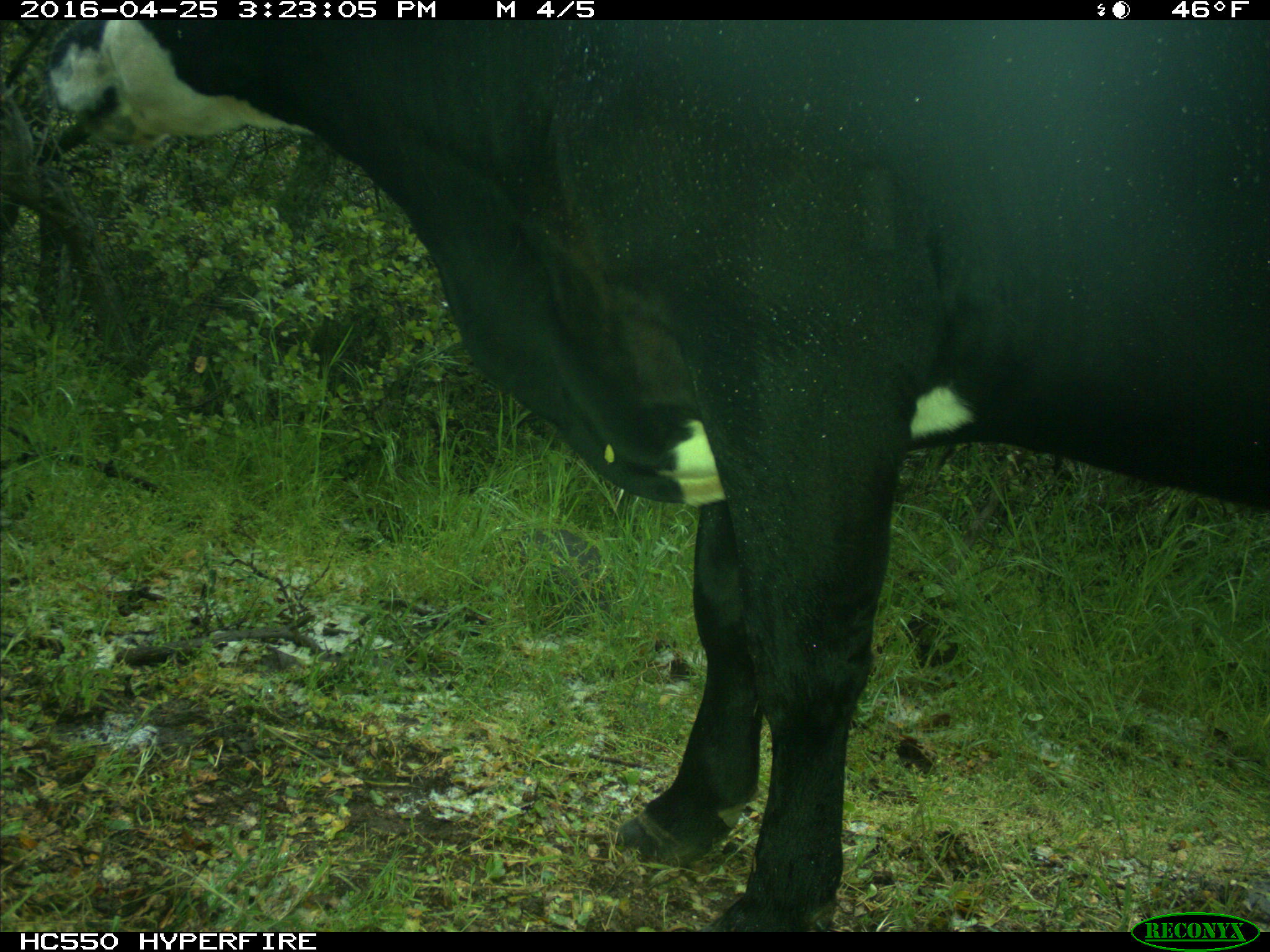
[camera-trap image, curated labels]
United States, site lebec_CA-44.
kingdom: Animalia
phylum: Chordata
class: Mammalia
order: Artiodactyla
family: Bovidae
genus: Bos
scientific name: Bos taurus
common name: domestic cow